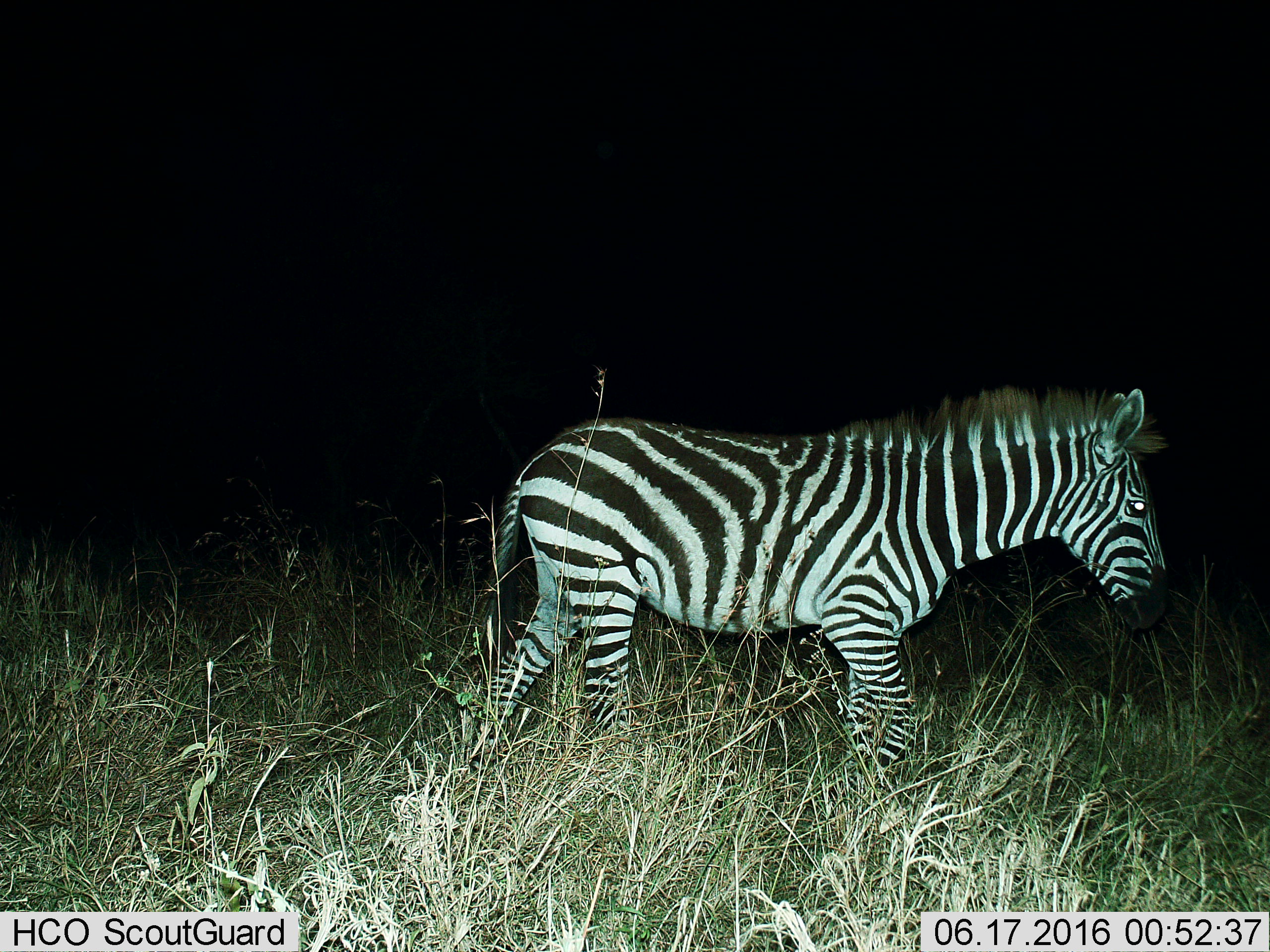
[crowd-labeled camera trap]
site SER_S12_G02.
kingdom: Animalia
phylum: Chordata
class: Mammalia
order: Perissodactyla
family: Equidae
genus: Equus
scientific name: Equus quagga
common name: plains zebra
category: zebraplains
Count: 1.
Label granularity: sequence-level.